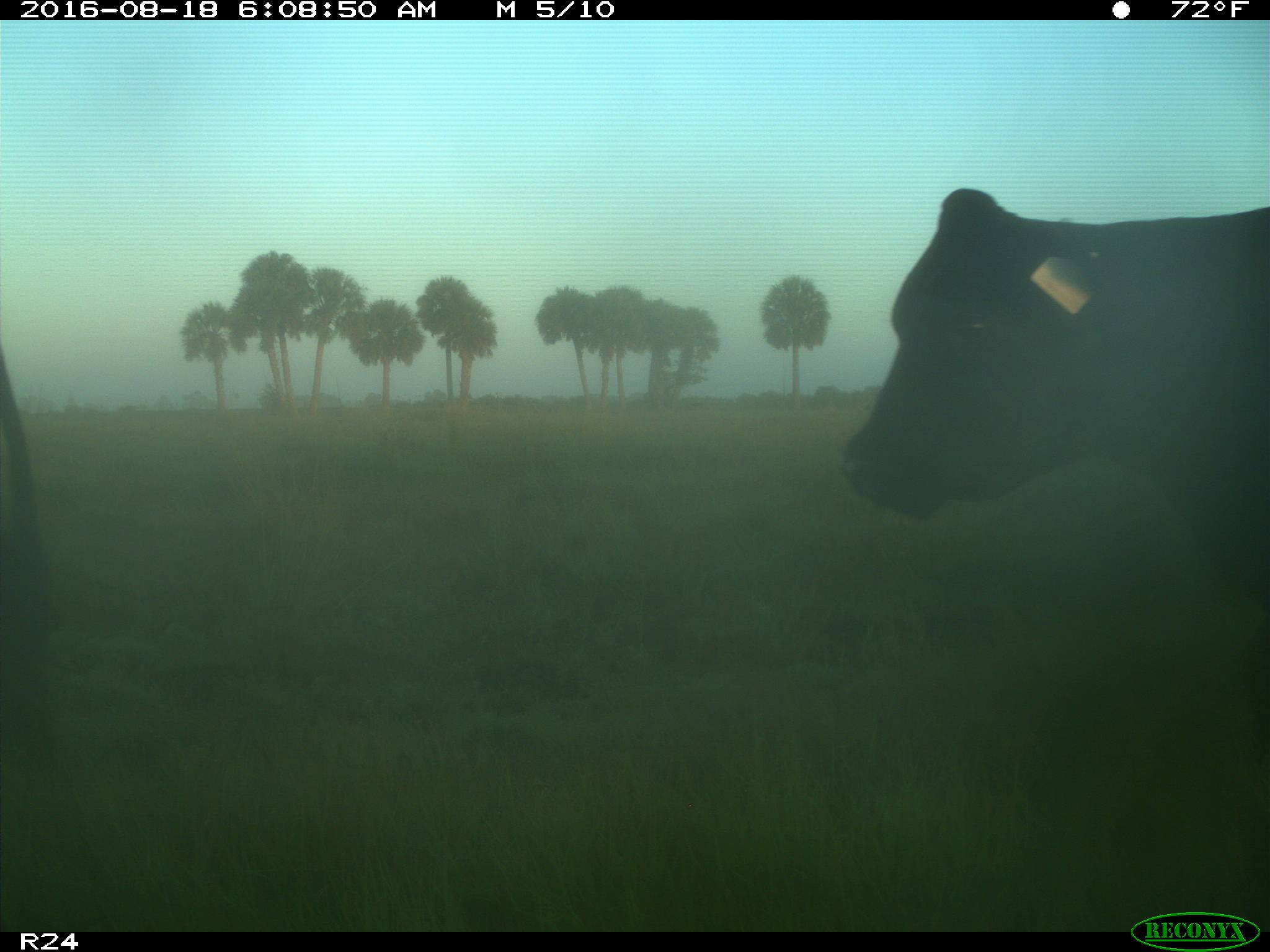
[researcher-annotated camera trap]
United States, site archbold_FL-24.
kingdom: Animalia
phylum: Chordata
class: Mammalia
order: Artiodactyla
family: Bovidae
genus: Bos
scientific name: Bos taurus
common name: domestic cow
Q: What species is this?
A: Bos taurus (domestic cow).